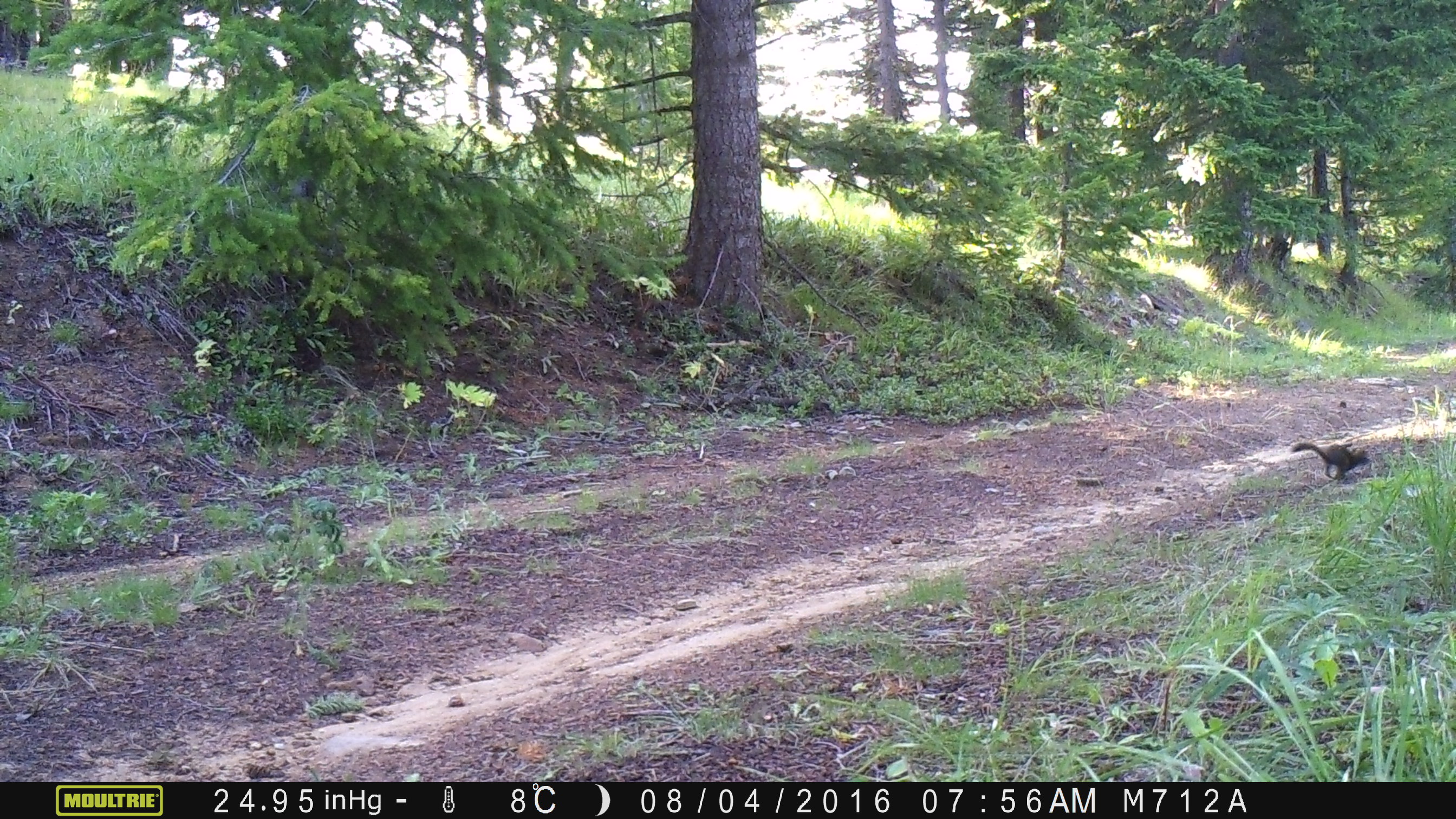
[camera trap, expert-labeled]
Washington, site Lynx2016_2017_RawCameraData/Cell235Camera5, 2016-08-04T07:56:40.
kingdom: Animalia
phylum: Chordata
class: Mammalia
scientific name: Mammalia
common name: small mammal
Small mammal (Mammalia). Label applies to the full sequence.